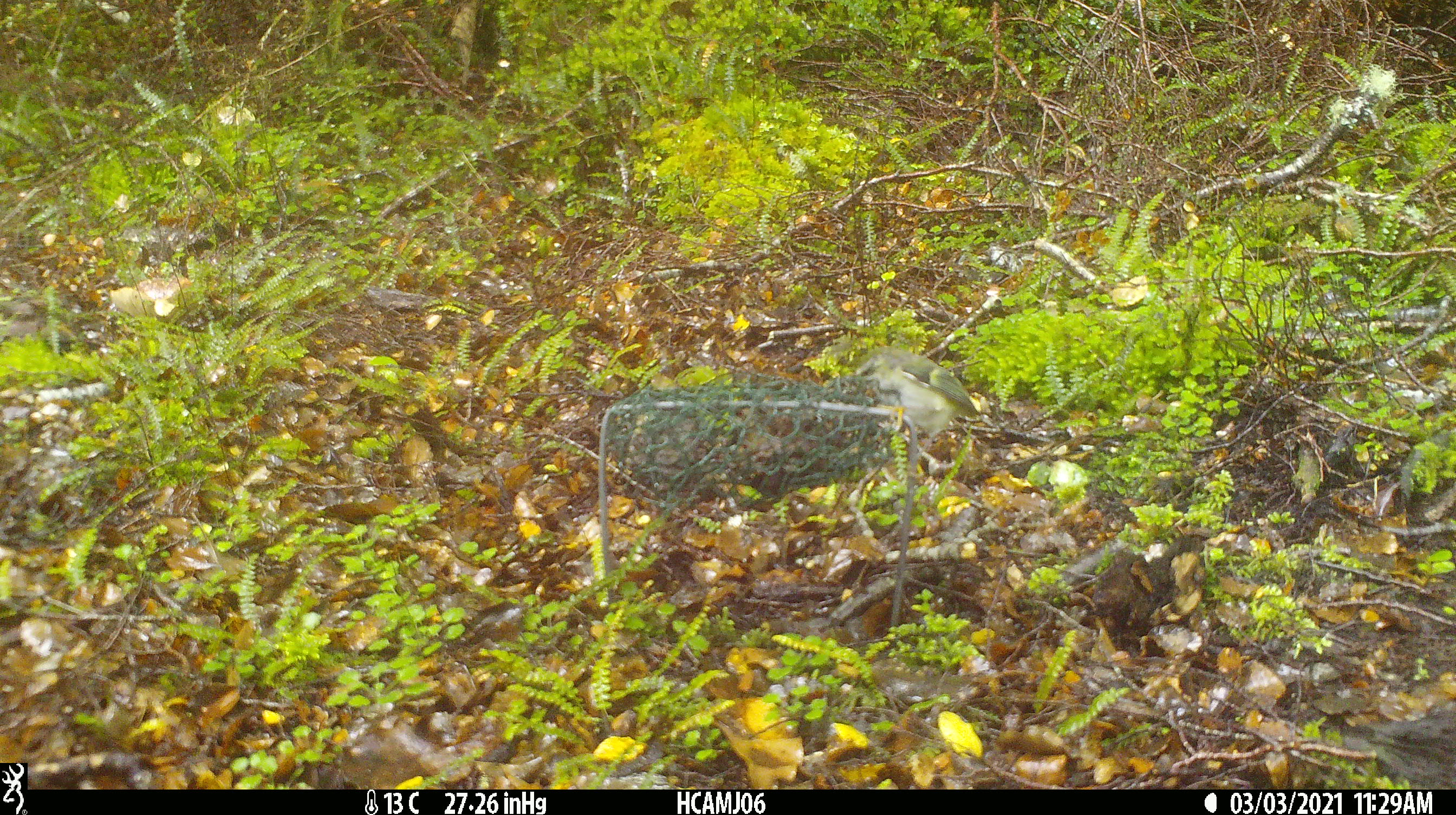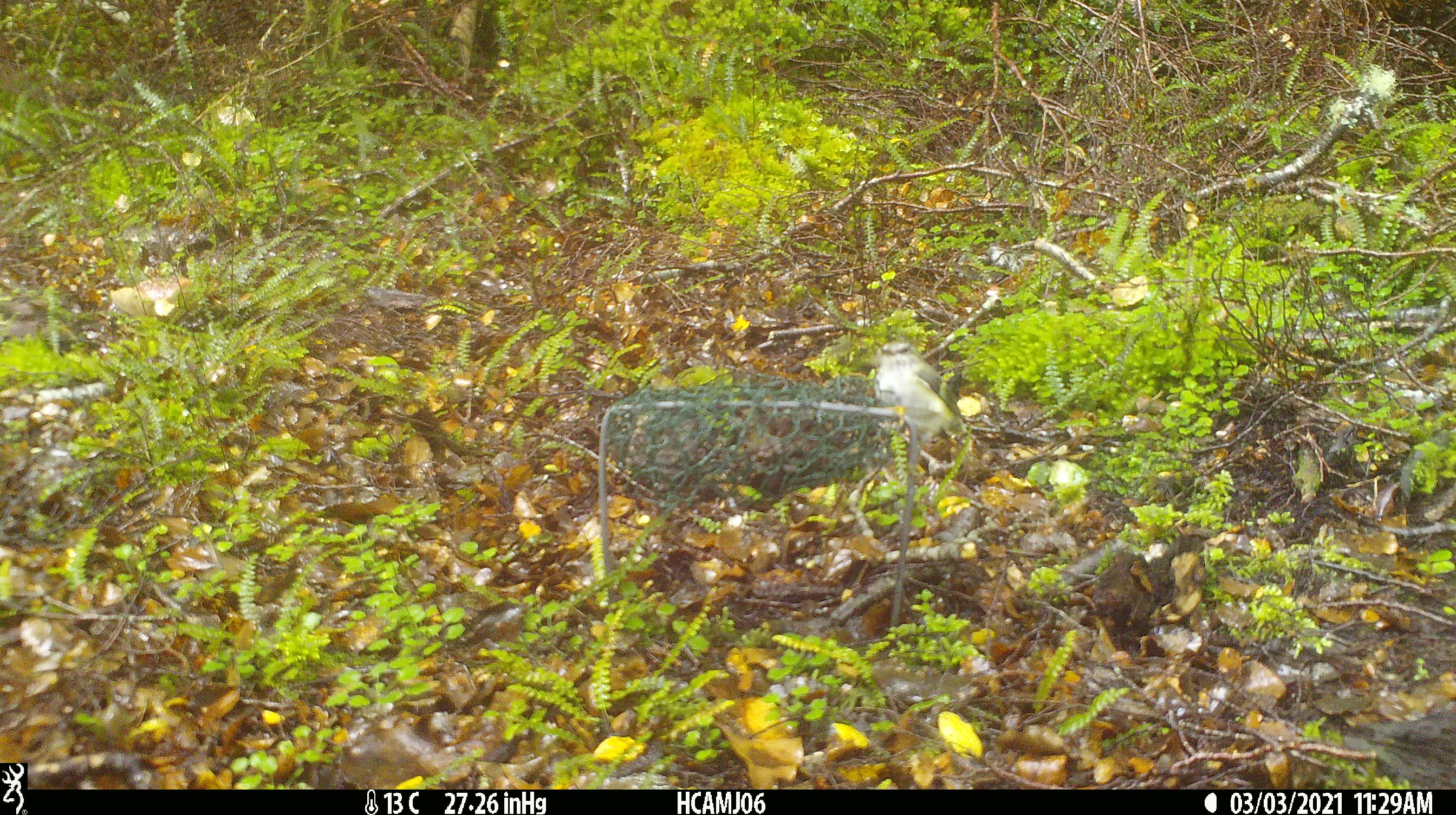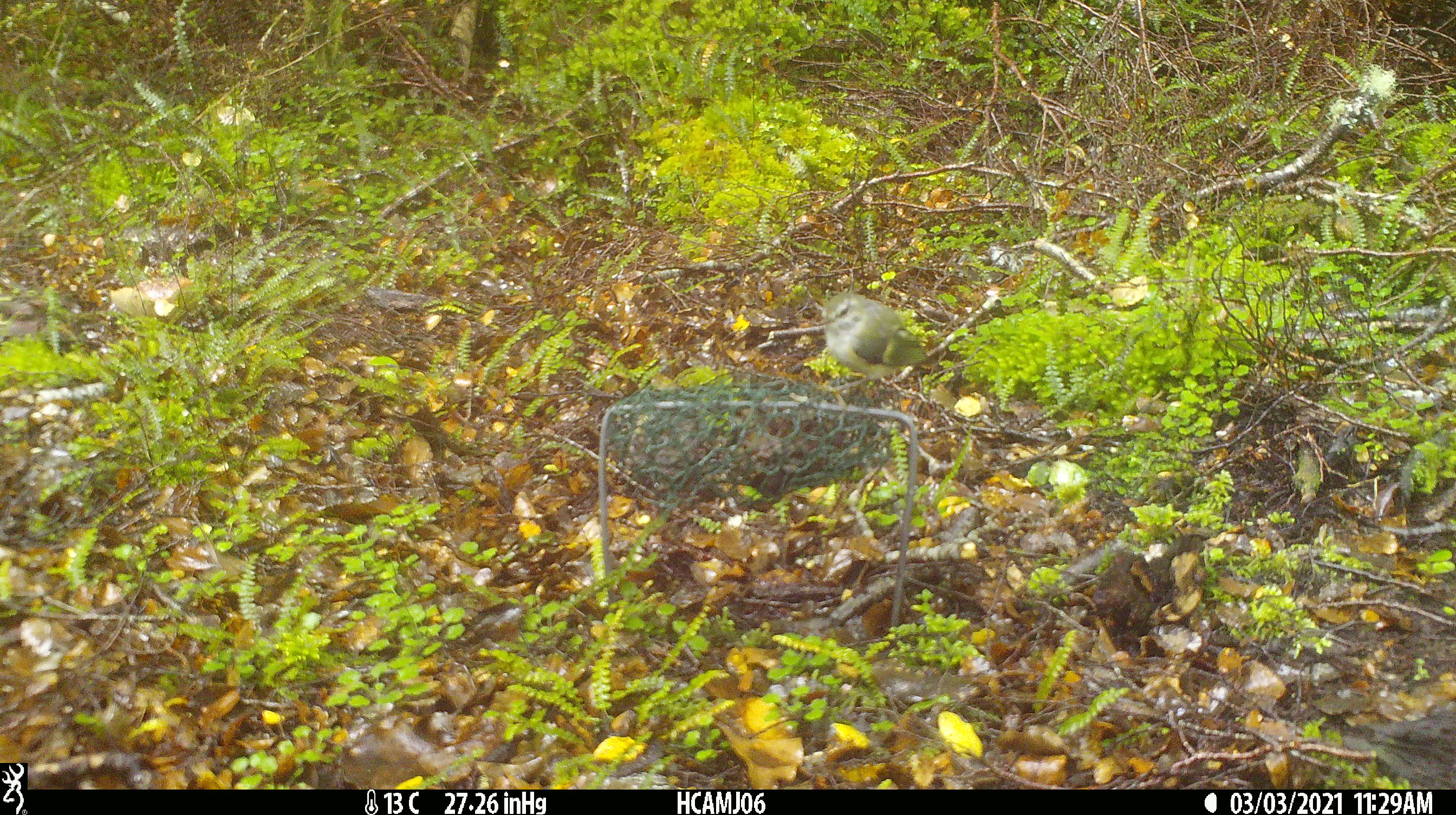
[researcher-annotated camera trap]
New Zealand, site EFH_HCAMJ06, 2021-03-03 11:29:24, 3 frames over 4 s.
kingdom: Animalia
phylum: Chordata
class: Aves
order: Passeriformes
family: Acanthisittidae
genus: Acanthisitta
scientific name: Acanthisitta chloris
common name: rifleman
Rifleman (Acanthisitta chloris).